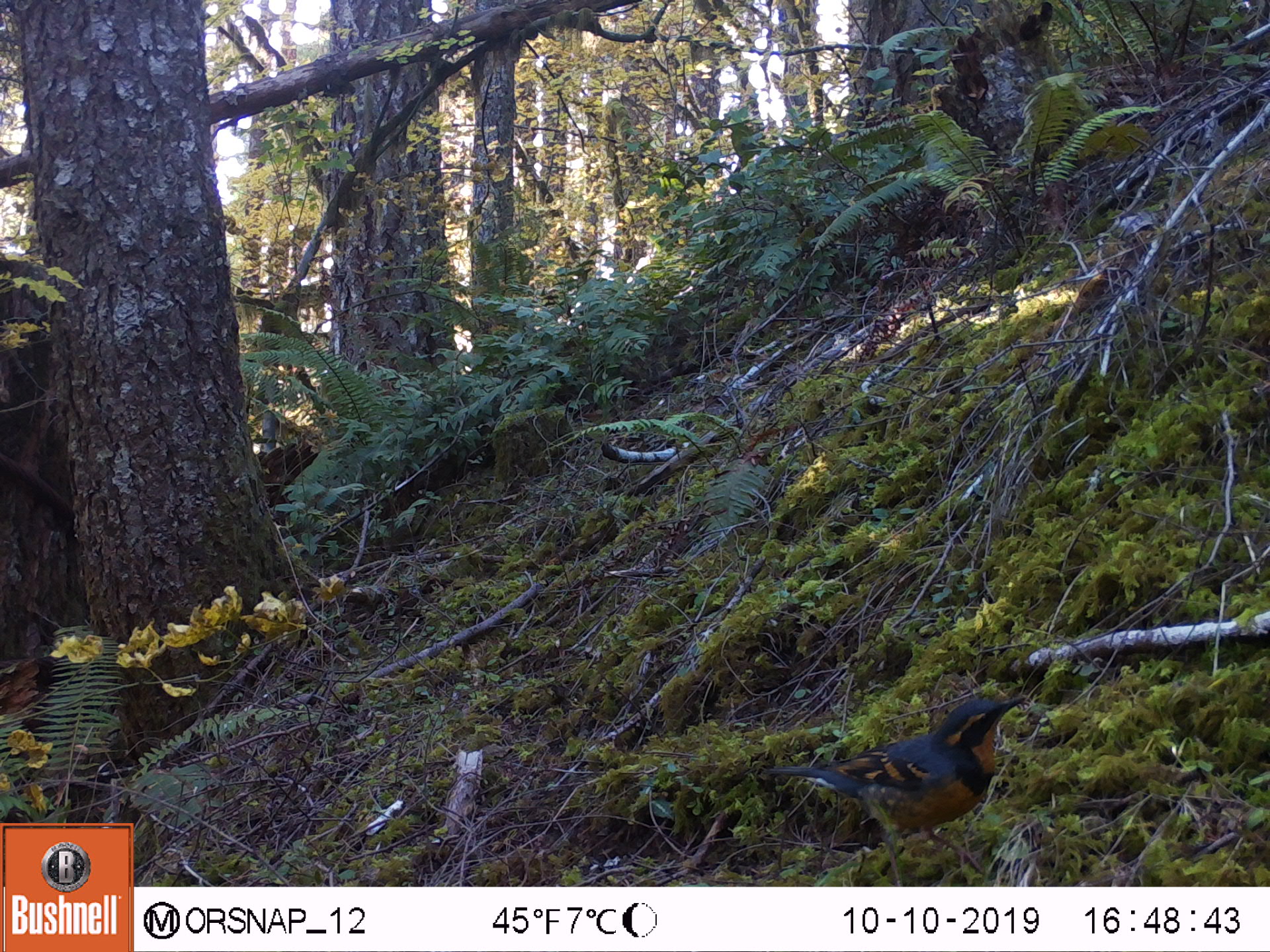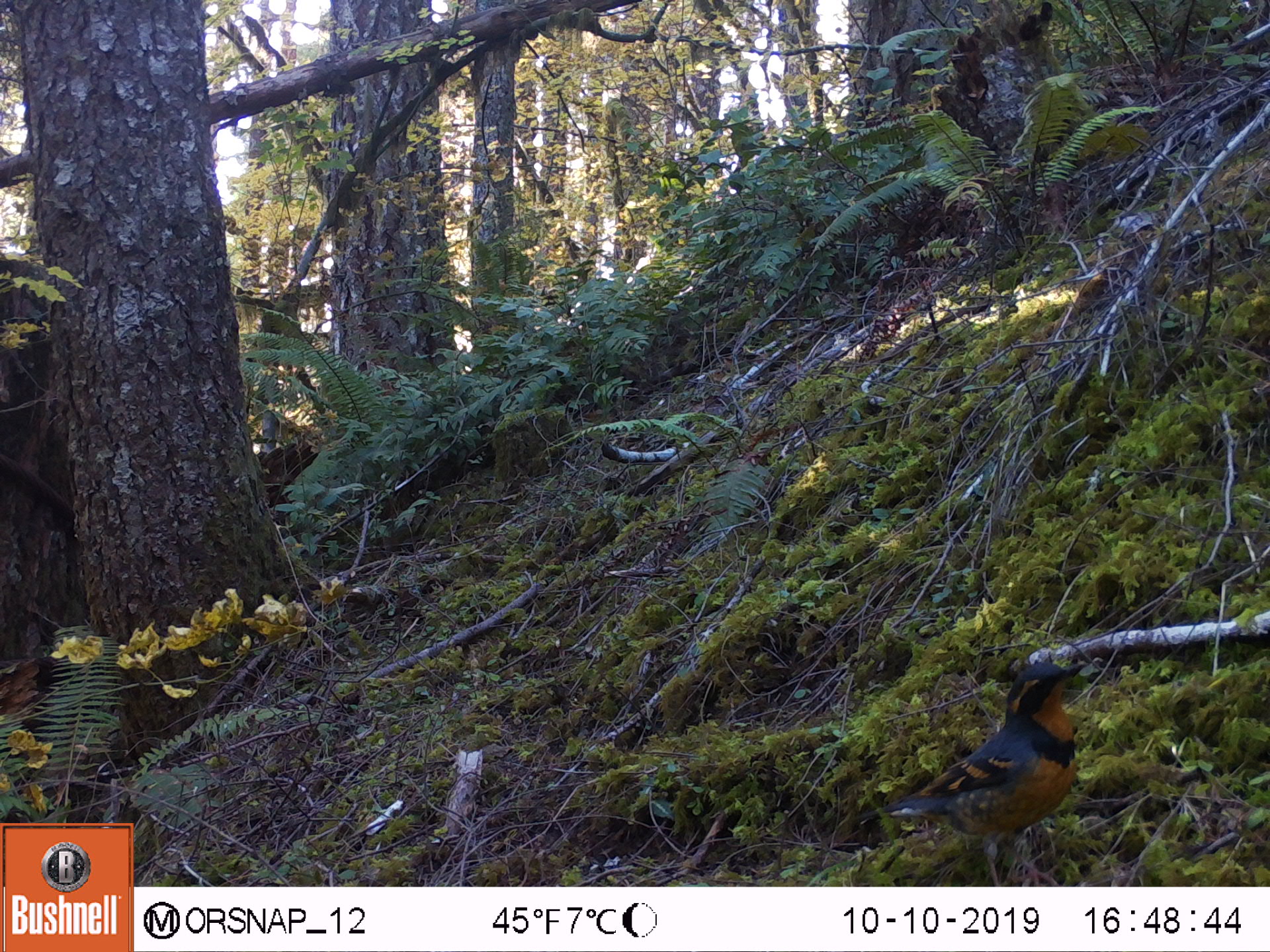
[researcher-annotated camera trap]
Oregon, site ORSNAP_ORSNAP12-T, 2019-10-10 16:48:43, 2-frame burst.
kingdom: Animalia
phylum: Chordata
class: Aves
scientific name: Aves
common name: bird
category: other bird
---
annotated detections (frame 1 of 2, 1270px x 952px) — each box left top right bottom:
other bird: 732 673 1028 874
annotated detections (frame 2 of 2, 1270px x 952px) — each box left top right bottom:
other bird: 881 644 1096 884